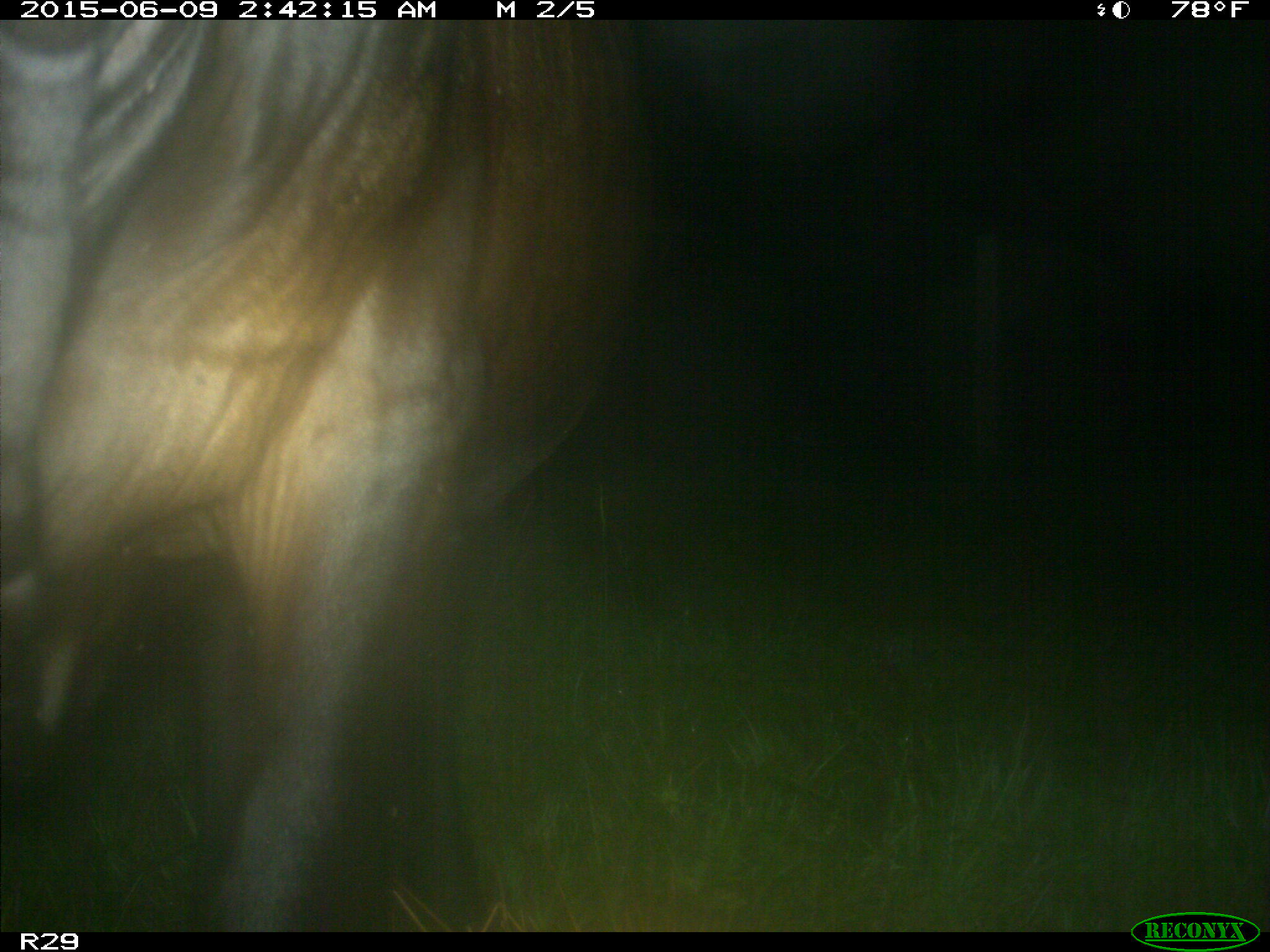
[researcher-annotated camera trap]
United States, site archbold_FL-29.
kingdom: Animalia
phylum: Chordata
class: Mammalia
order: Artiodactyla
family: Bovidae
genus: Bos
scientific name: Bos taurus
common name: domestic cow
Bos taurus (domestic cow).